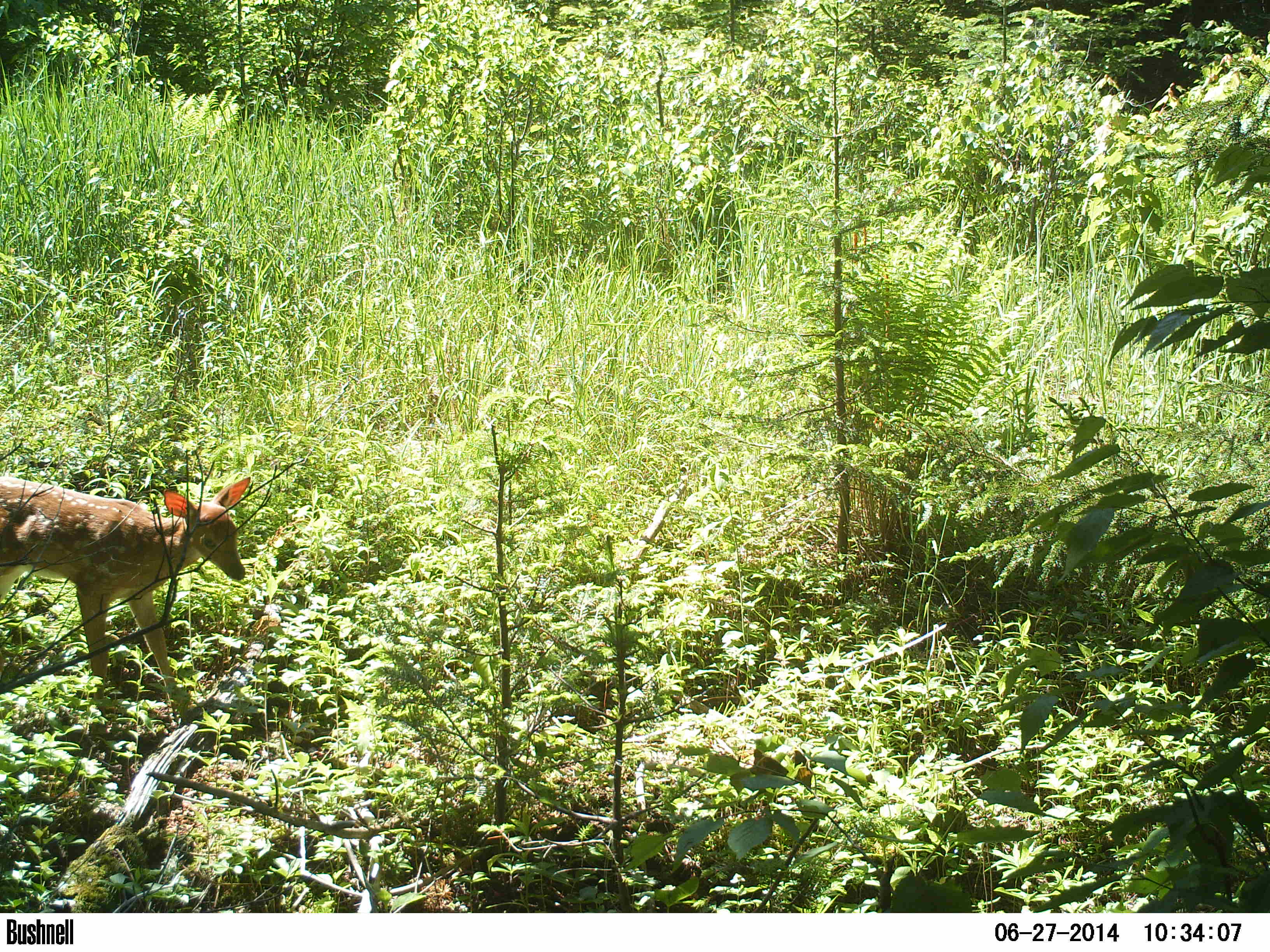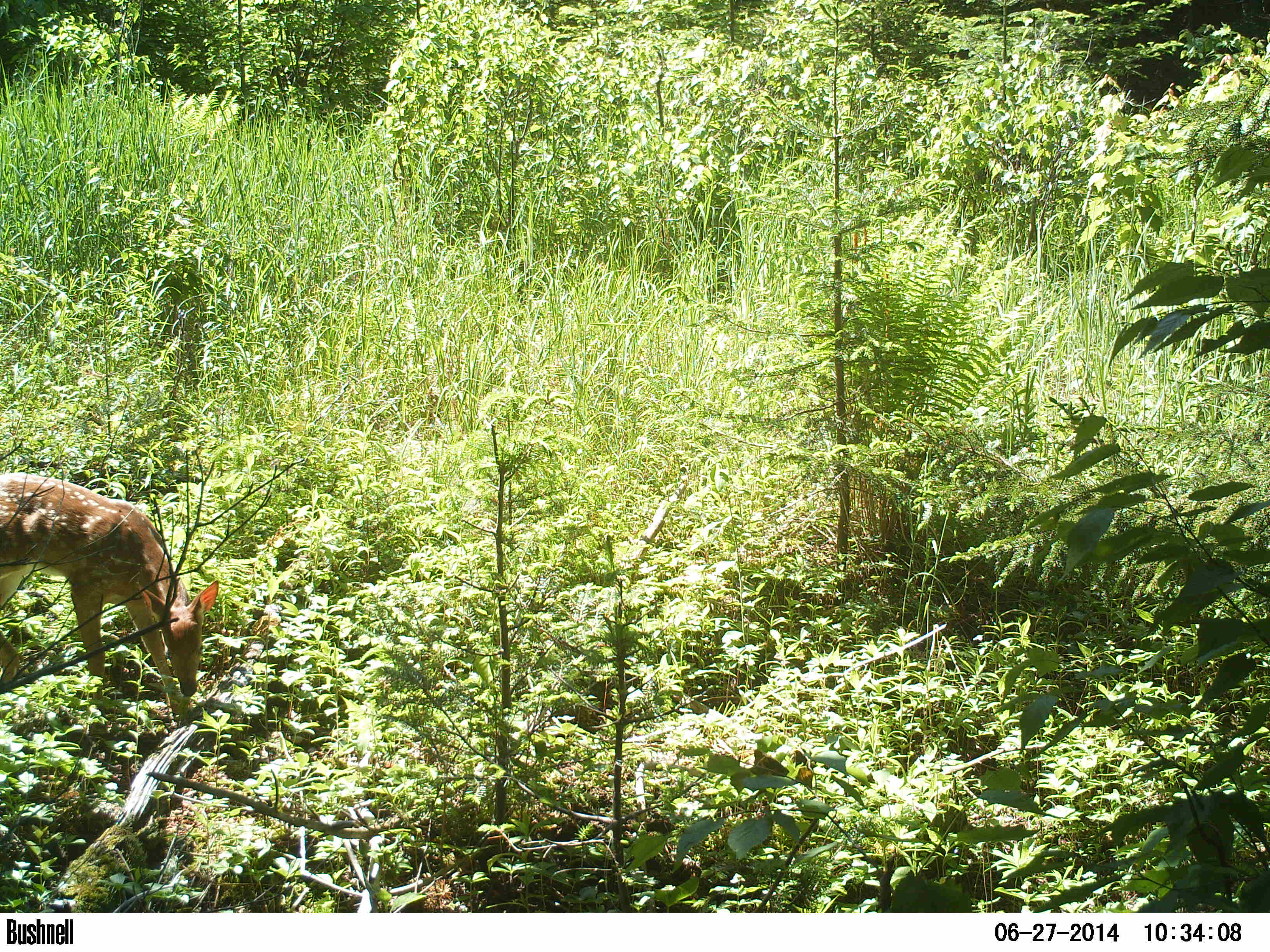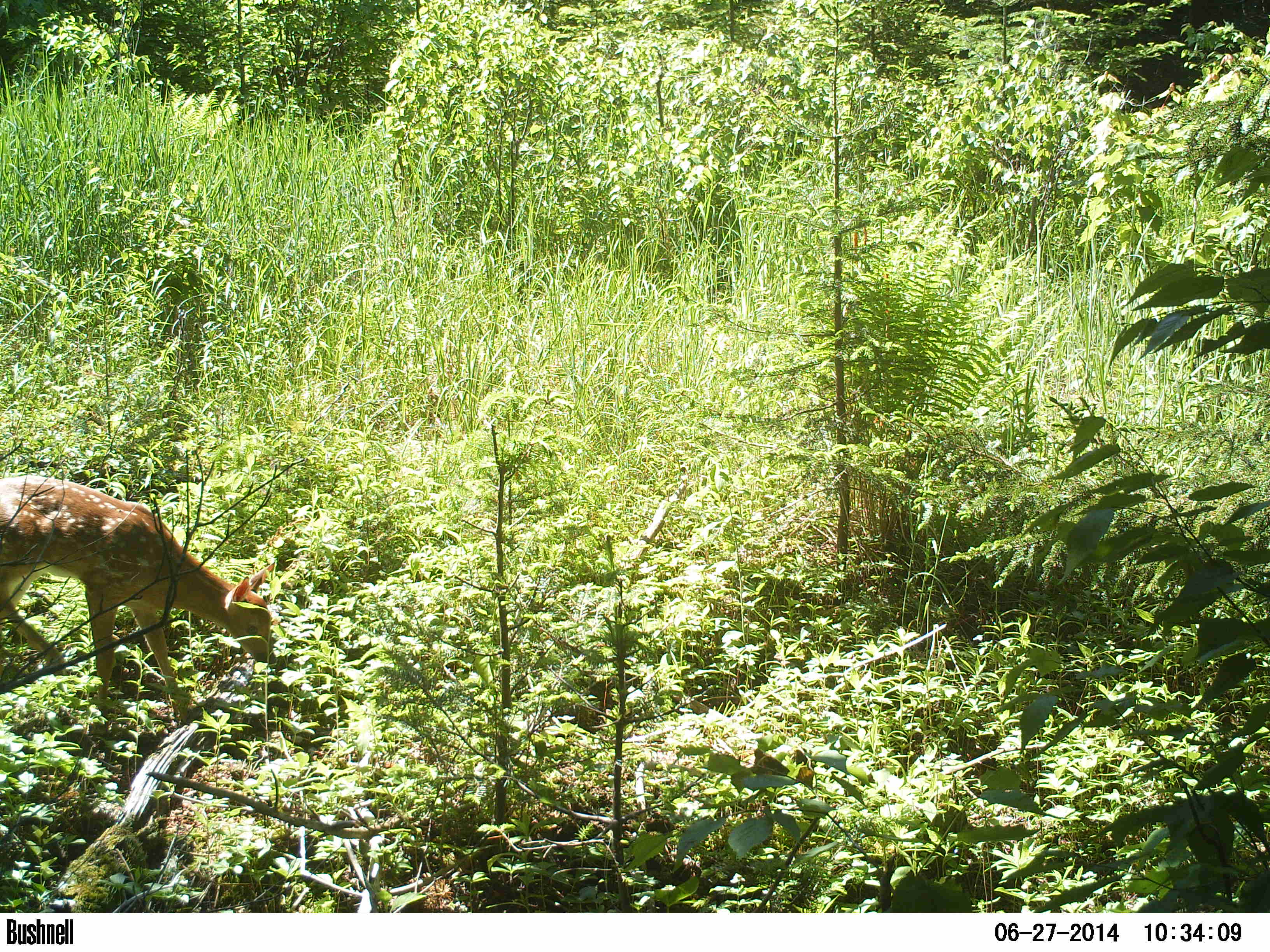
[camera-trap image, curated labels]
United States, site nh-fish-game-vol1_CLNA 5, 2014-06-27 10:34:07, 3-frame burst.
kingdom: Animalia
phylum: Chordata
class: Mammalia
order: Artiodactyla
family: Cervidae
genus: Odocoileus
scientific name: Odocoileus virginianus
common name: white-tailed deer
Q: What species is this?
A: White-tailed deer (Odocoileus virginianus).